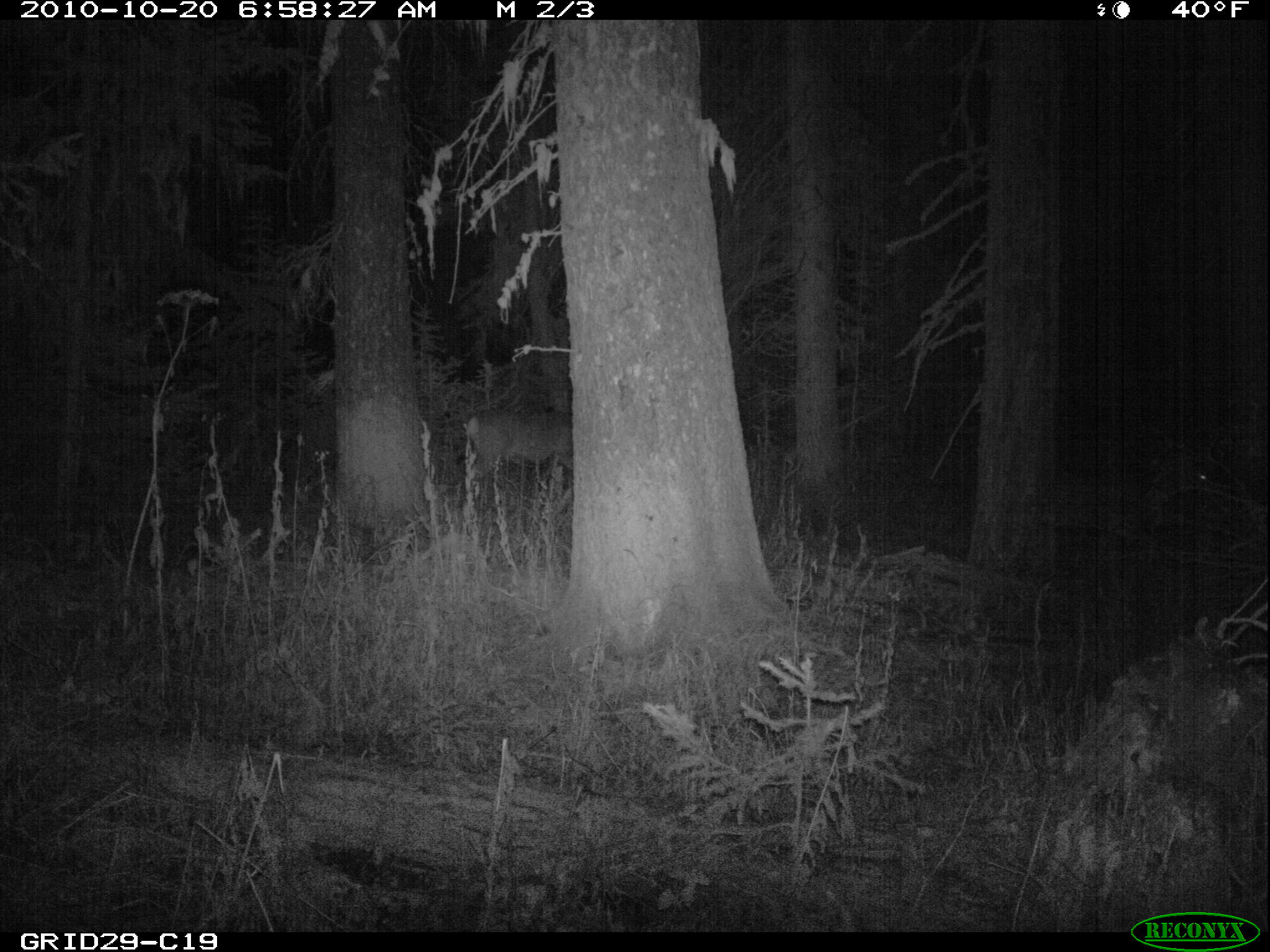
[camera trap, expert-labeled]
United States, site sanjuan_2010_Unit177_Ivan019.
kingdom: Animalia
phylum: Chordata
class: Mammalia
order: Artiodactyla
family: Cervidae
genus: Odocoileus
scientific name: Odocoileus hemionus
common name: mule deer